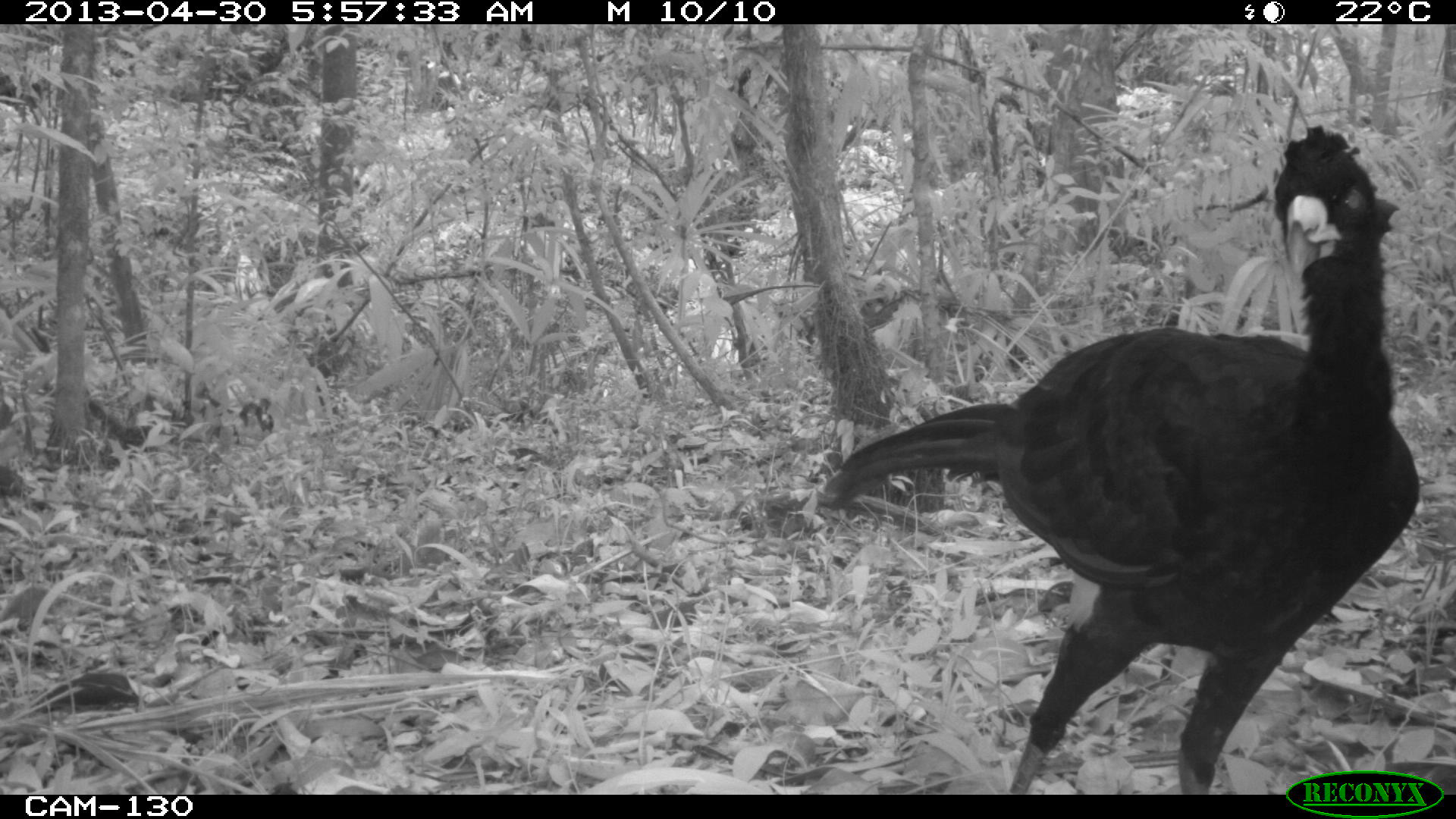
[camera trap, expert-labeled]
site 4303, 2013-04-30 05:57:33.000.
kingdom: Animalia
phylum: Chordata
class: Aves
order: Galliformes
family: Cracidae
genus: Crax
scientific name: Crax rubra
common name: great curassow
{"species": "Crax rubra (great curassow)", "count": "1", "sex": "male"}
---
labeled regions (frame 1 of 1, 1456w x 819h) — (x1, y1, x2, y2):
crax rubra: (822, 122, 1420, 795)